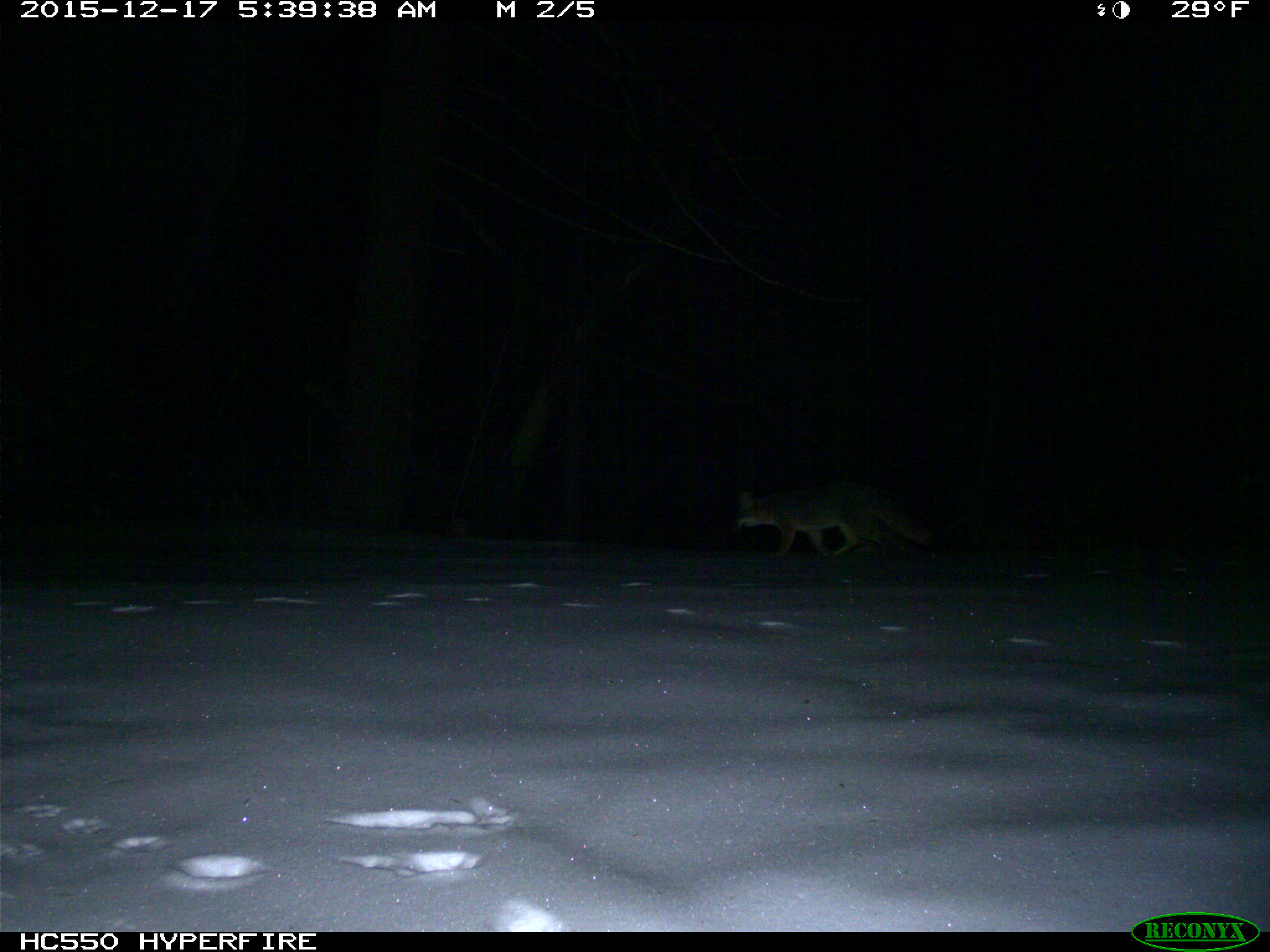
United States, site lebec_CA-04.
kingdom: Animalia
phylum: Chordata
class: Mammalia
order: Carnivora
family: Canidae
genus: Urocyon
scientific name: Urocyon cinereoargenteus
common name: gray fox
Urocyon cinereoargenteus (gray fox).